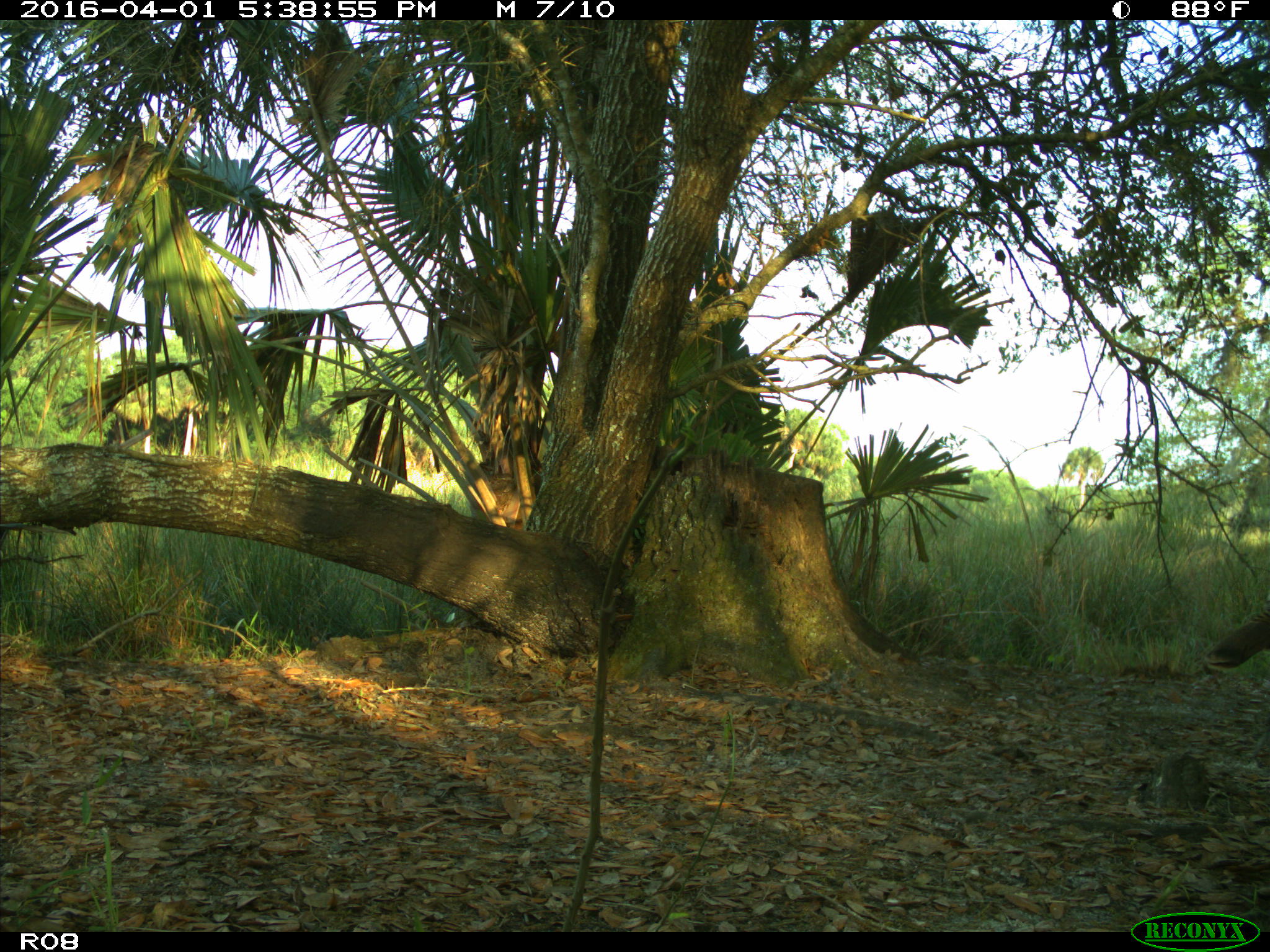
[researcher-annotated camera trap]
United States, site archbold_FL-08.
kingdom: Animalia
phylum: Chordata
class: Aves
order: Galliformes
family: Phasianidae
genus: Meleagris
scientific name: Meleagris gallopavo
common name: wild turkey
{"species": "Meleagris gallopavo (wild turkey)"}